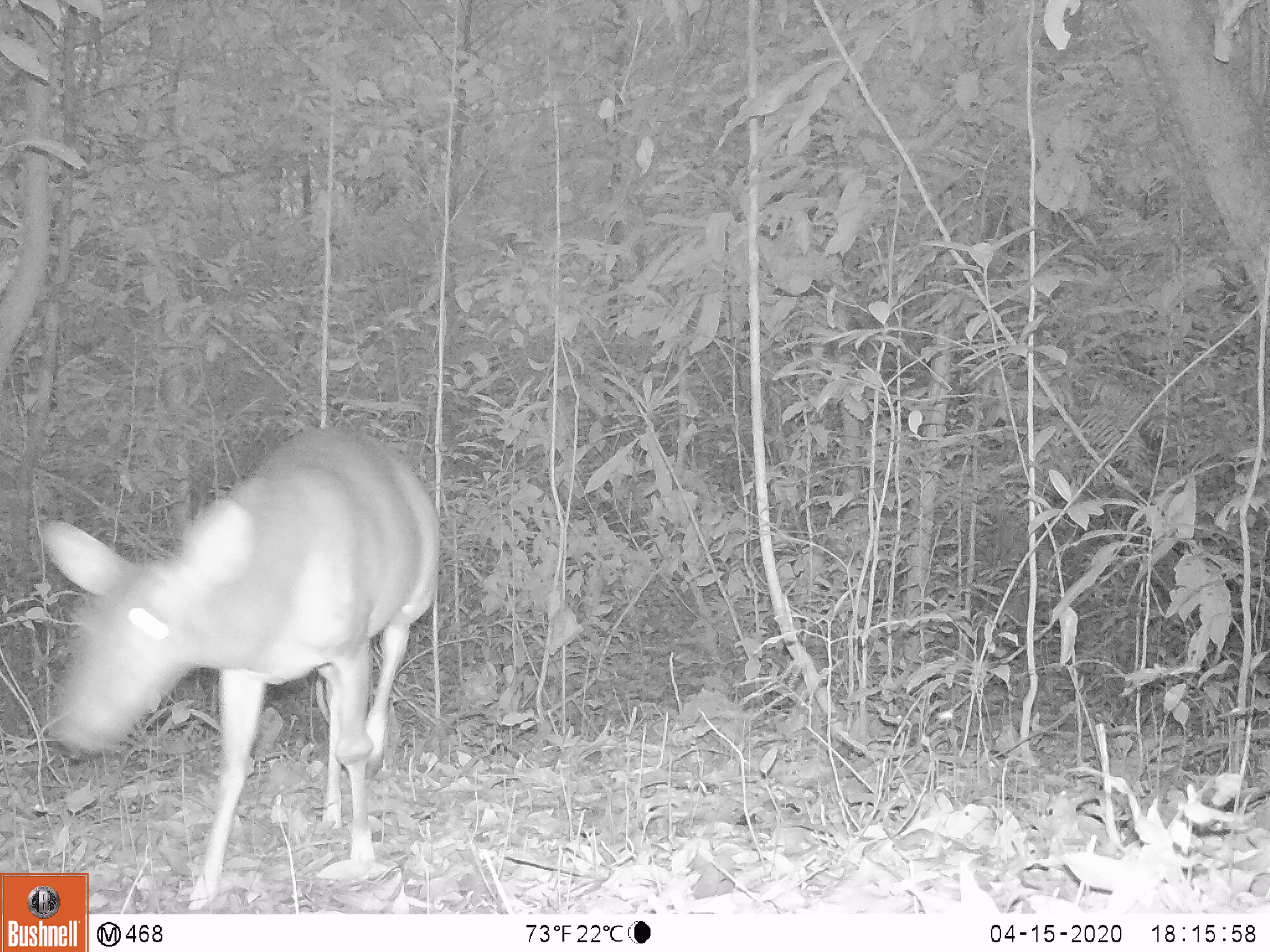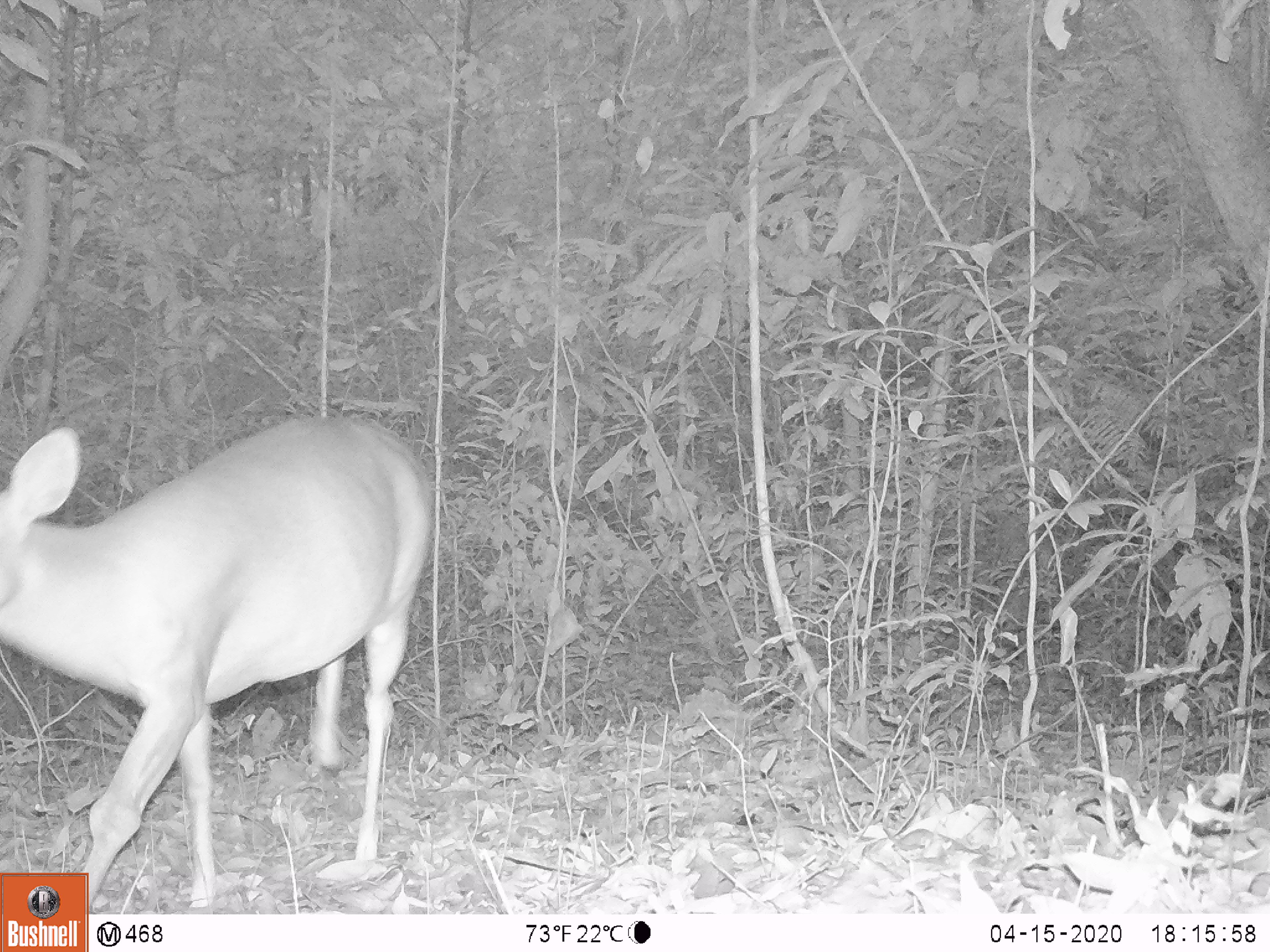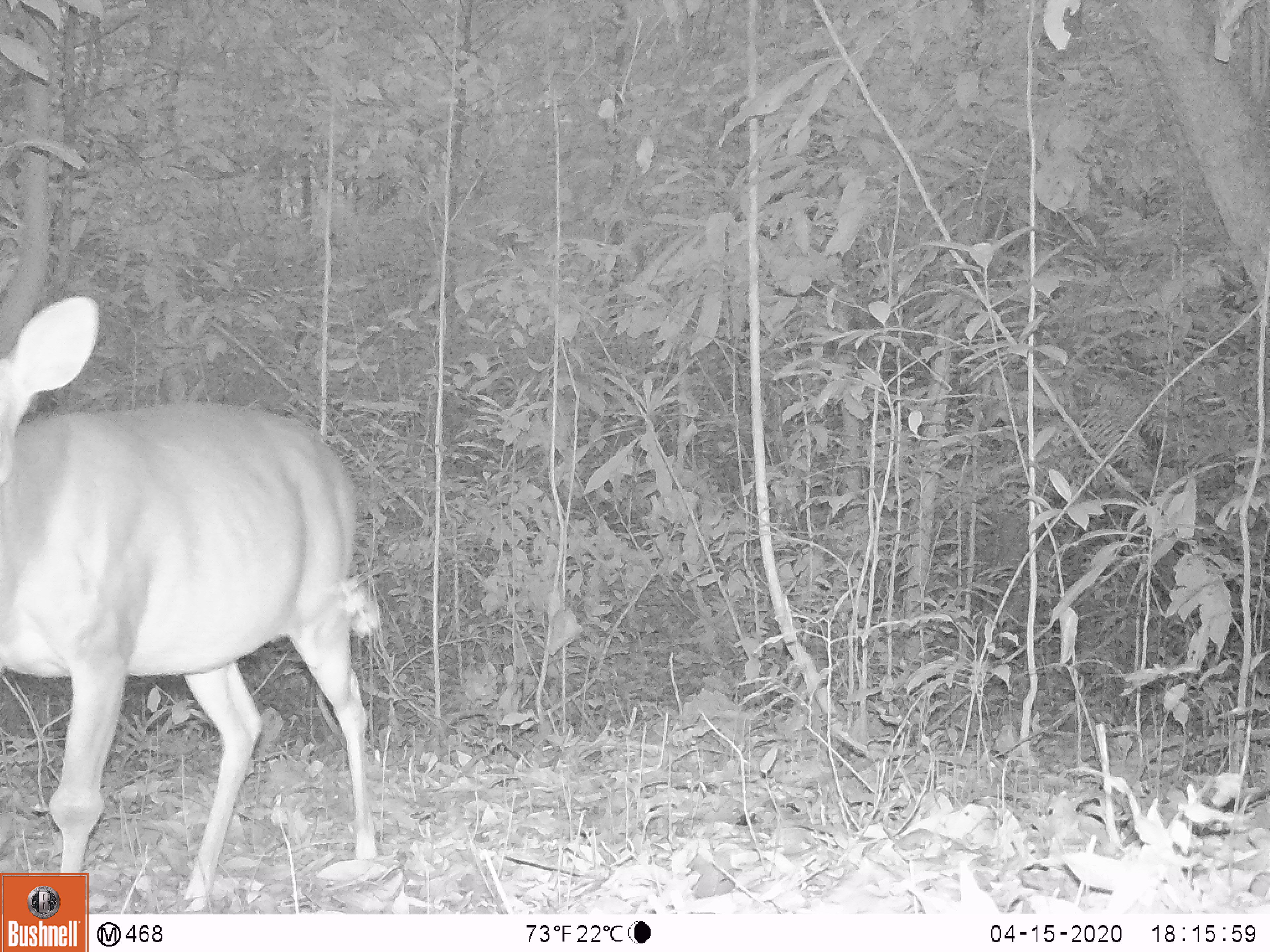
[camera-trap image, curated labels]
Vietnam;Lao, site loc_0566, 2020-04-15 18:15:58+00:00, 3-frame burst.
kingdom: Animalia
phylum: Chordata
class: Mammalia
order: Artiodactyla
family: Cervidae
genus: Muntiacus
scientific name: Muntiacus vuquangensis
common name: large-antlered muntjac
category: large antlered muntjac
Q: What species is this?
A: Large antlered muntjac (large-antlered muntjac) (Muntiacus vuquangensis).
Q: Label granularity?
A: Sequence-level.